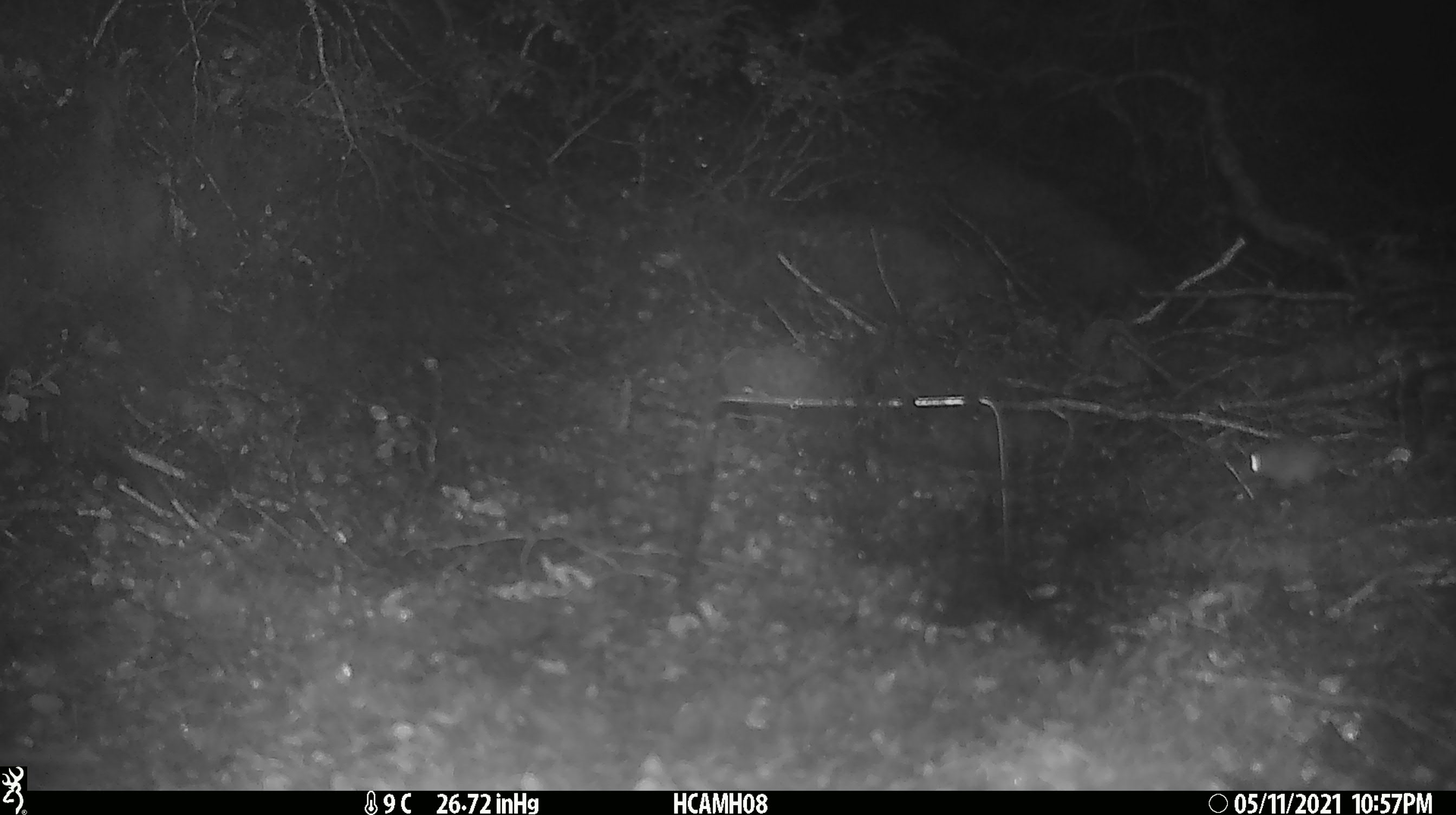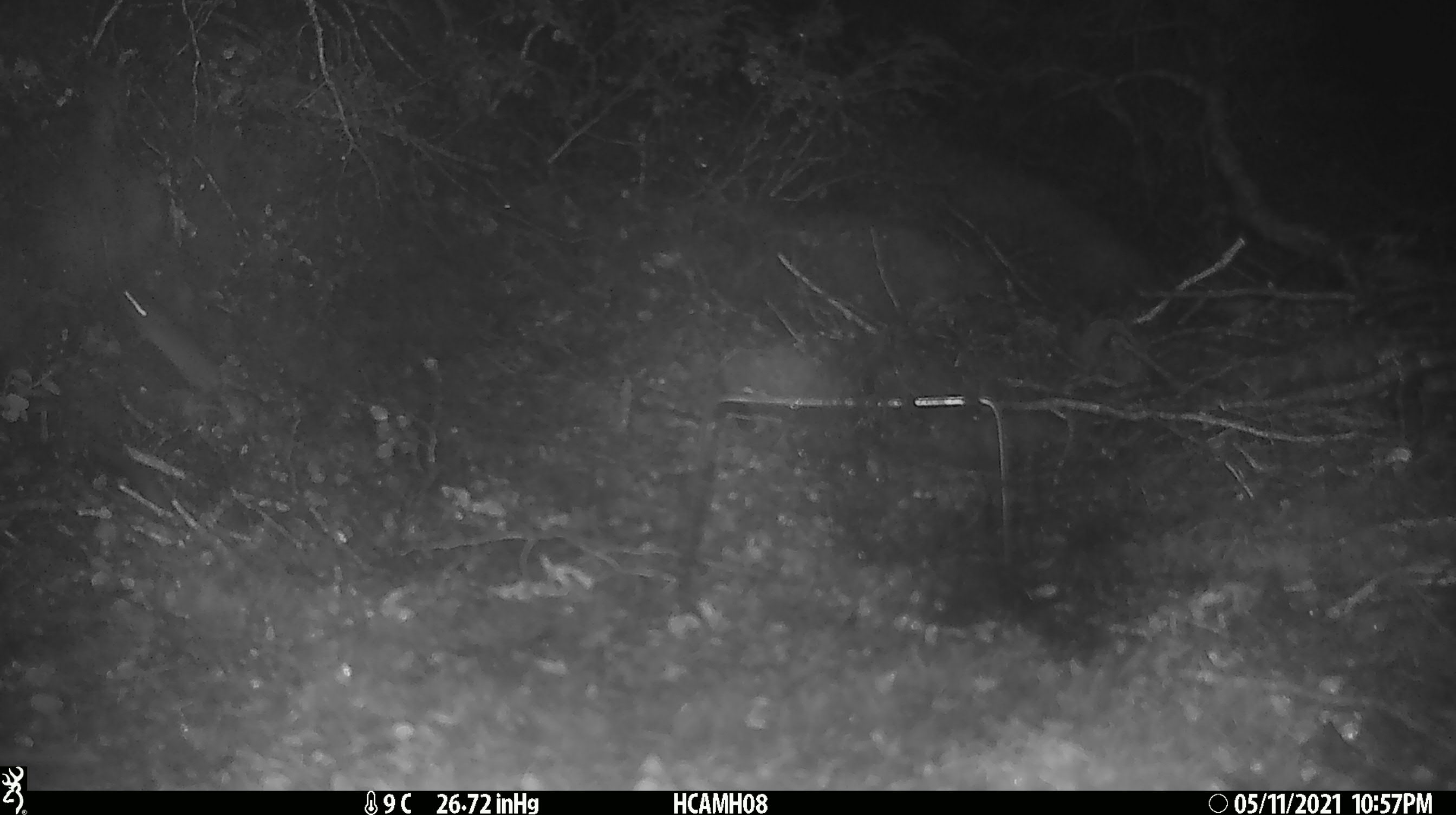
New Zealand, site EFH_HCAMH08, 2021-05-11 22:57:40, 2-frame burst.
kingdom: Animalia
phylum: Chordata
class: Mammalia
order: Rodentia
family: Muridae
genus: Mus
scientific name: Mus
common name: mouse